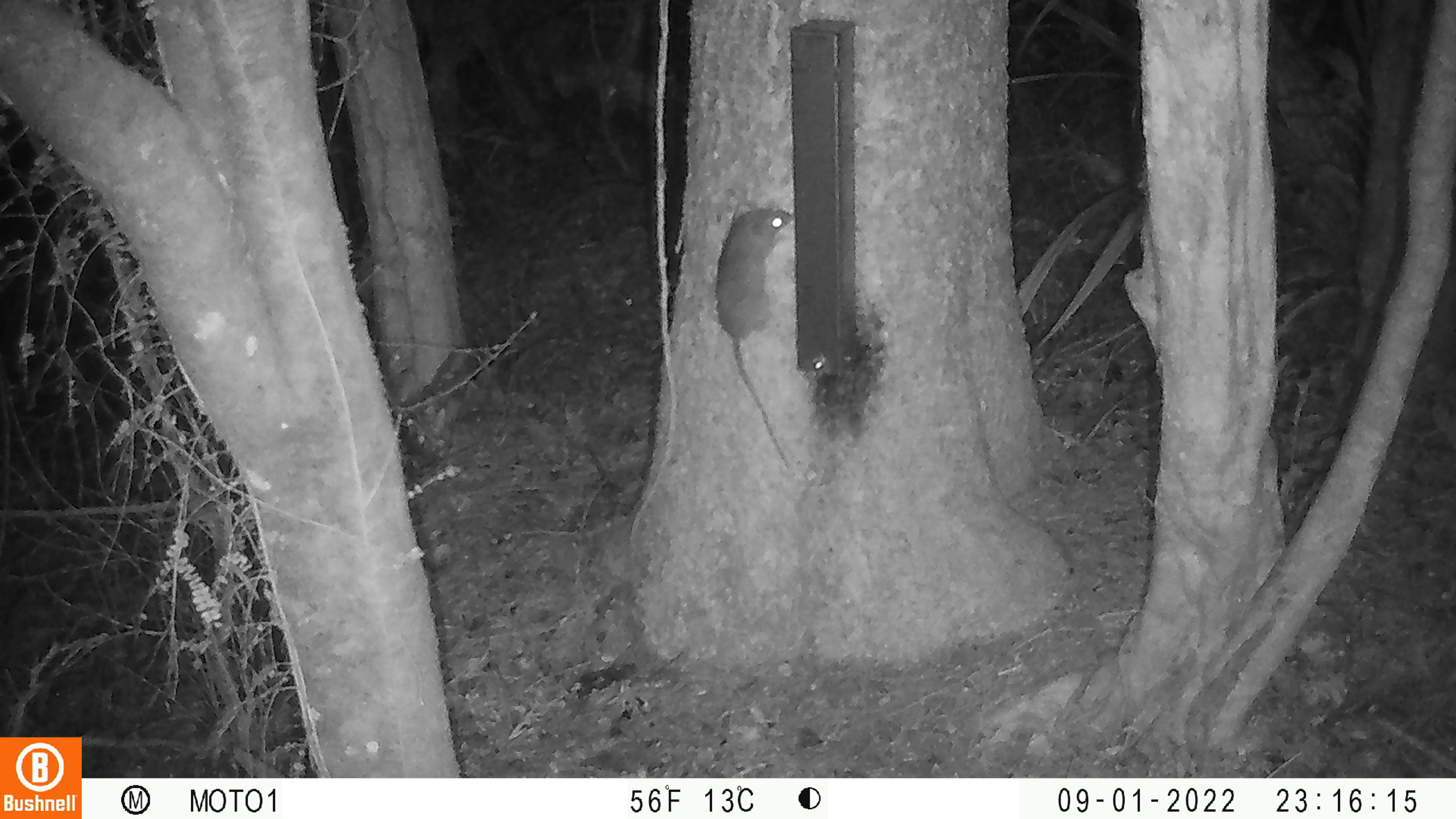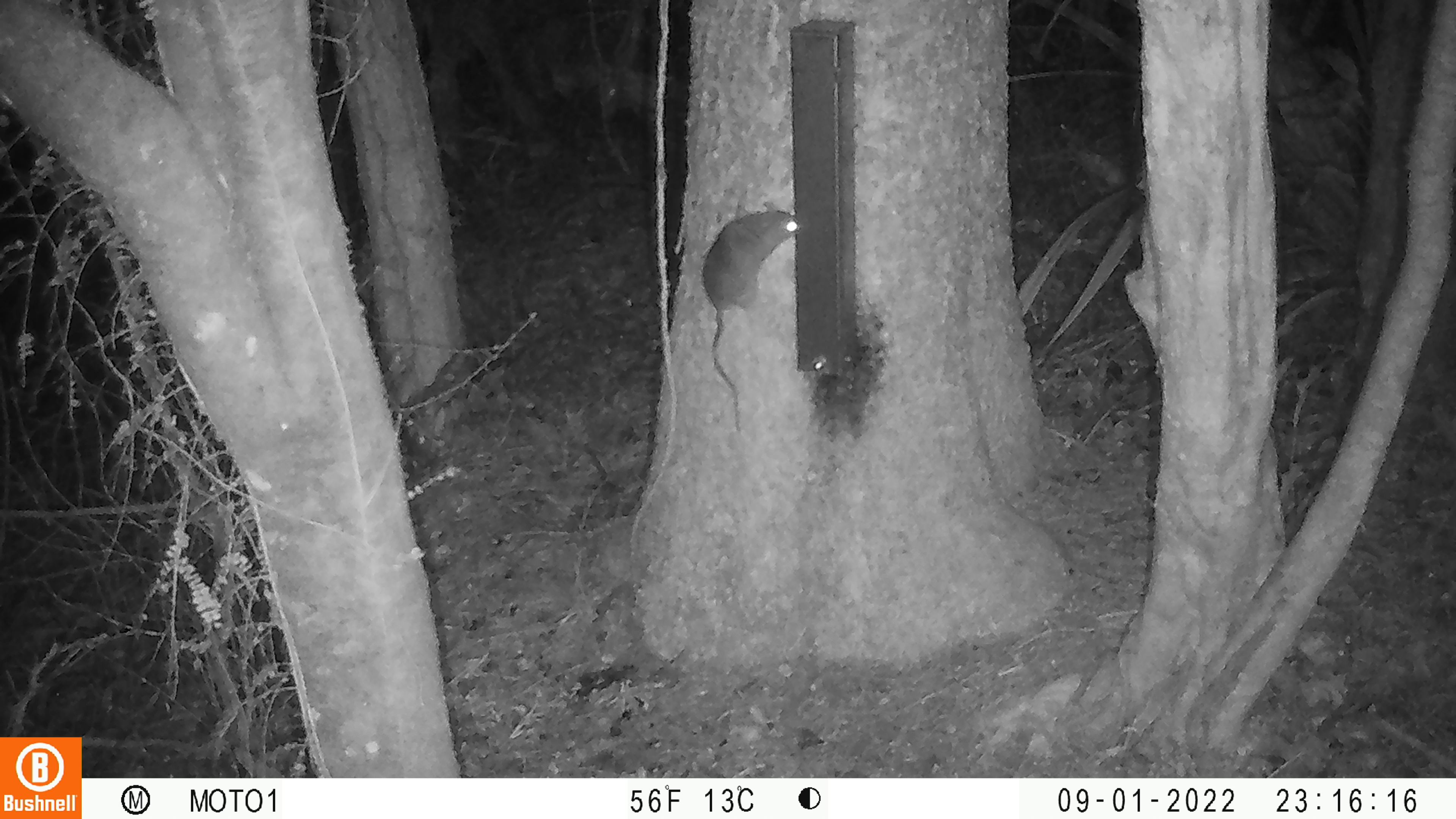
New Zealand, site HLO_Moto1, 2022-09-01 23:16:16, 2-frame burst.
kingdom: Animalia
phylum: Chordata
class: Mammalia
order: Rodentia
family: Muridae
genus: Rattus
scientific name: Rattus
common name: rat